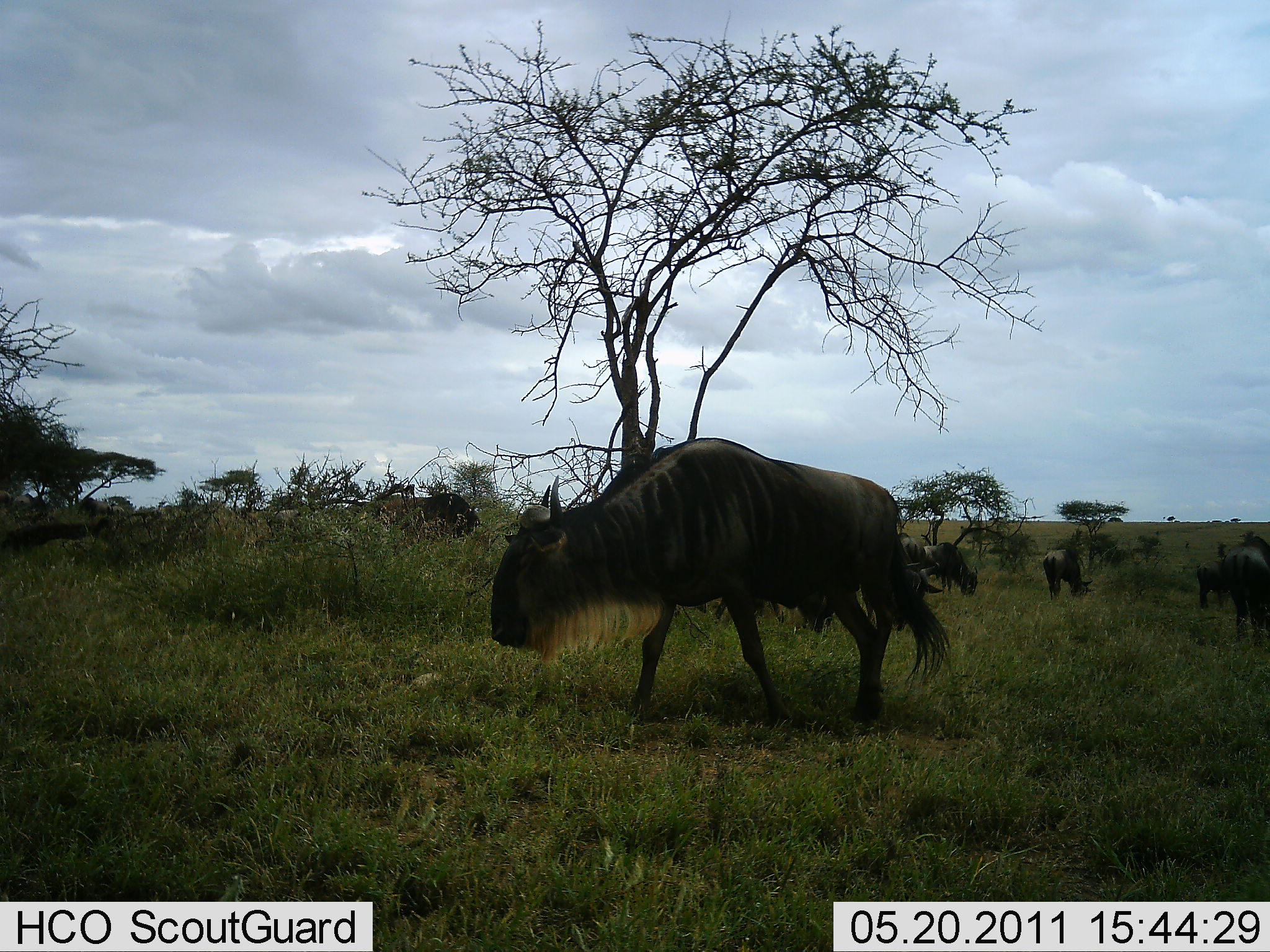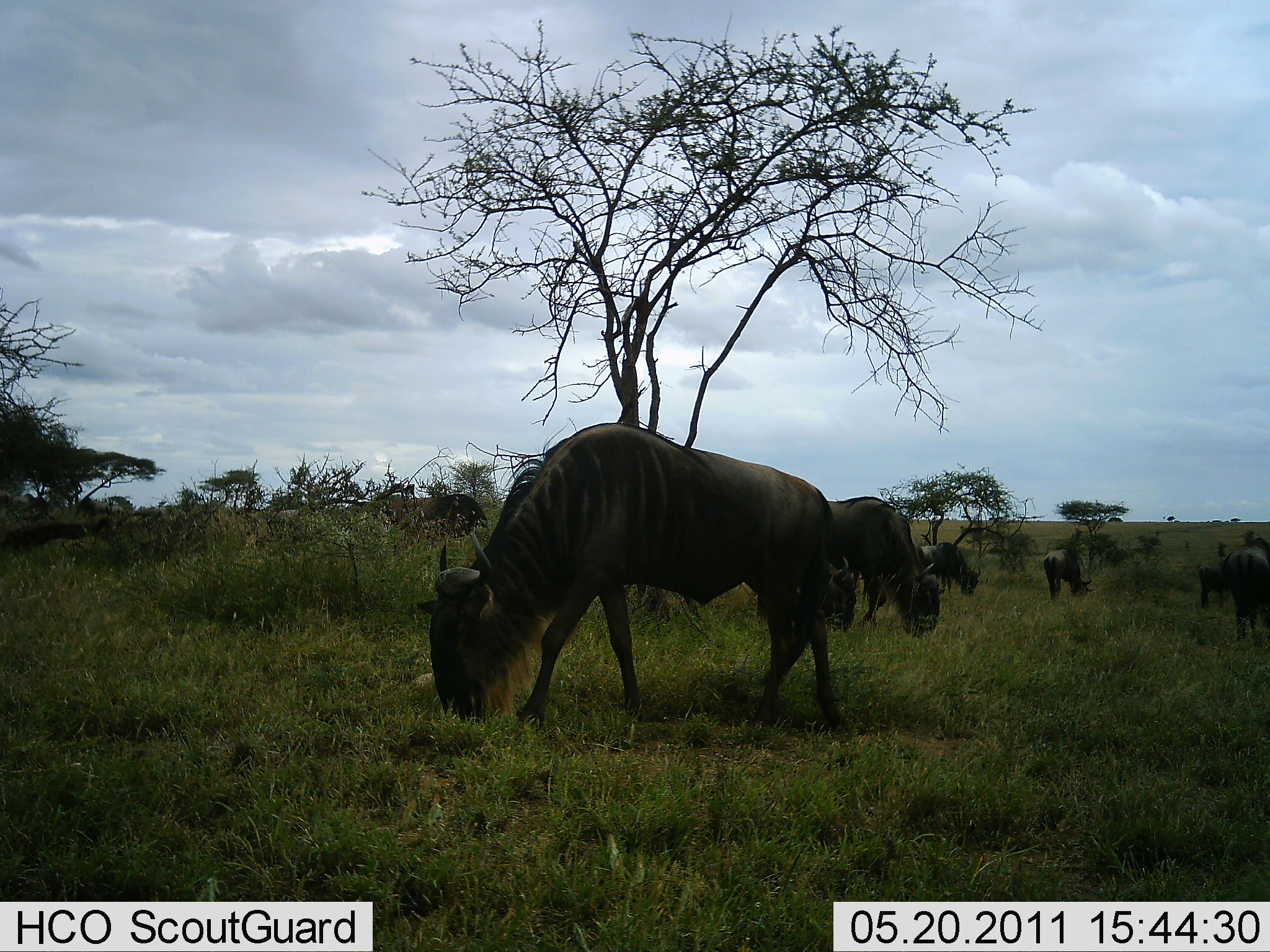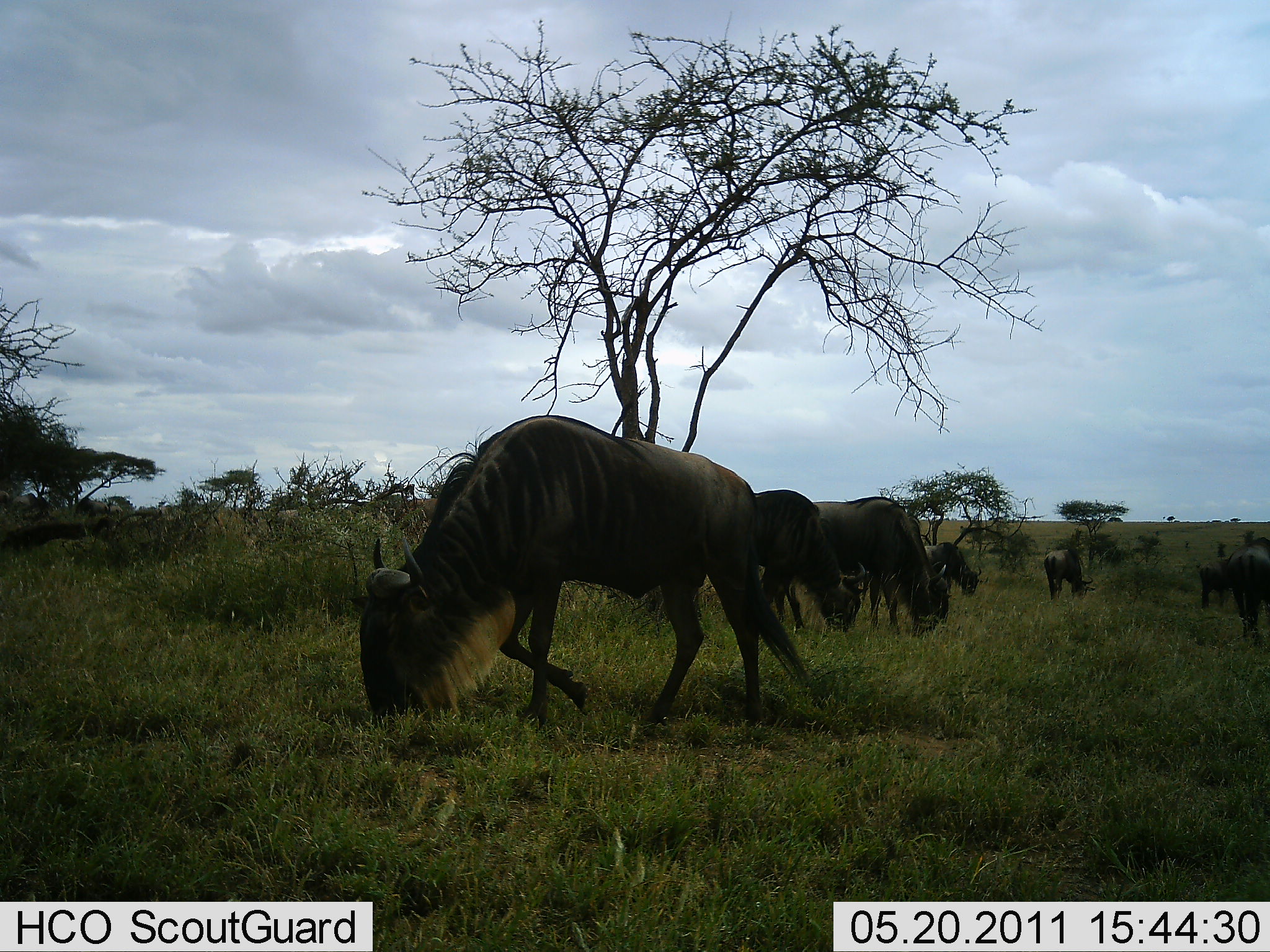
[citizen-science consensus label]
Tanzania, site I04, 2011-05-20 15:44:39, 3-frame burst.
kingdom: Animalia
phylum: Chordata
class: Mammalia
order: Artiodactyla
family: Bovidae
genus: Connochaetes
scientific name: Connochaetes taurinus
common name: blue wildebeest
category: wildebeest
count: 6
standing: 45%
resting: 0%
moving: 36%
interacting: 0%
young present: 0%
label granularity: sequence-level